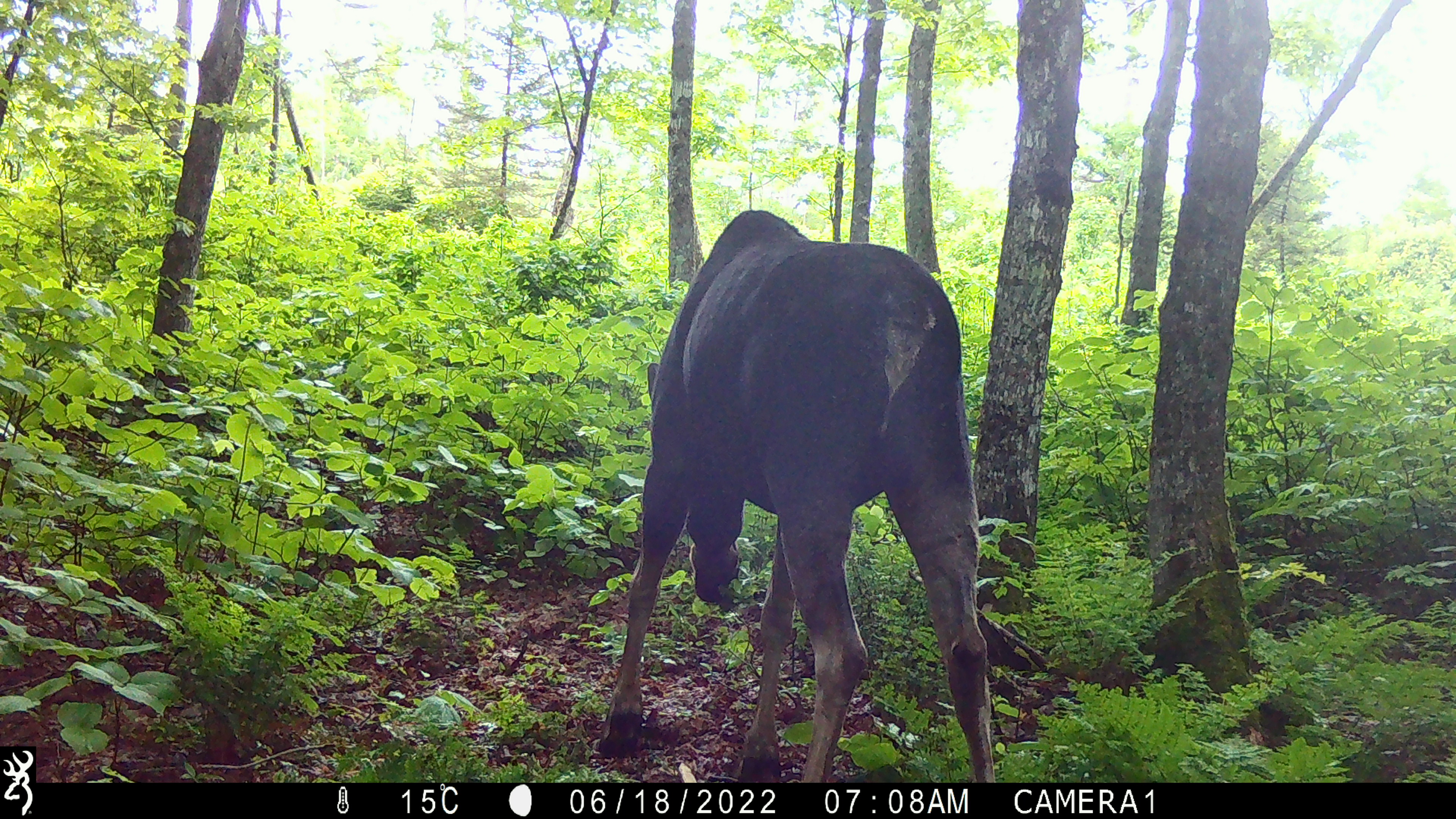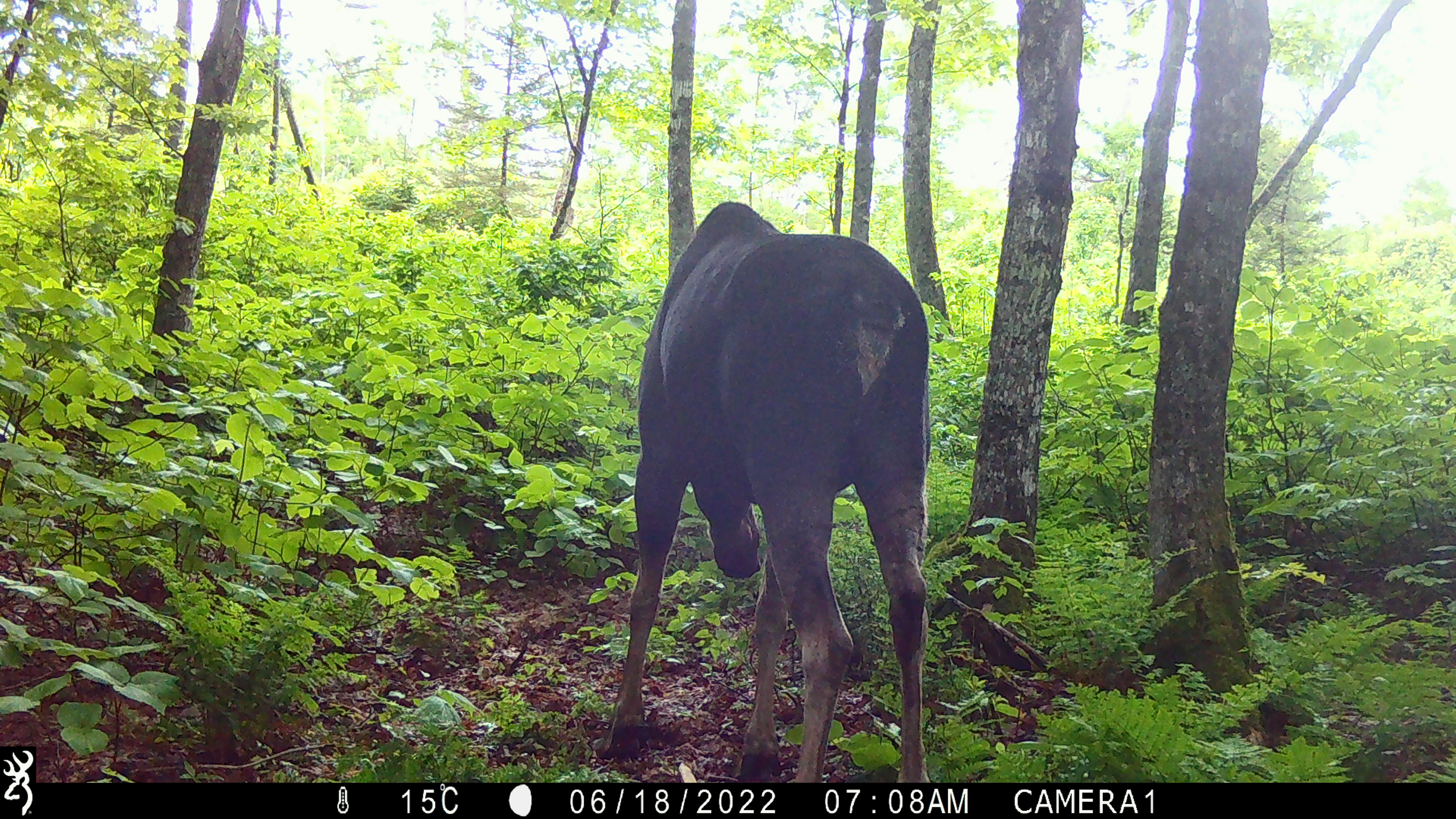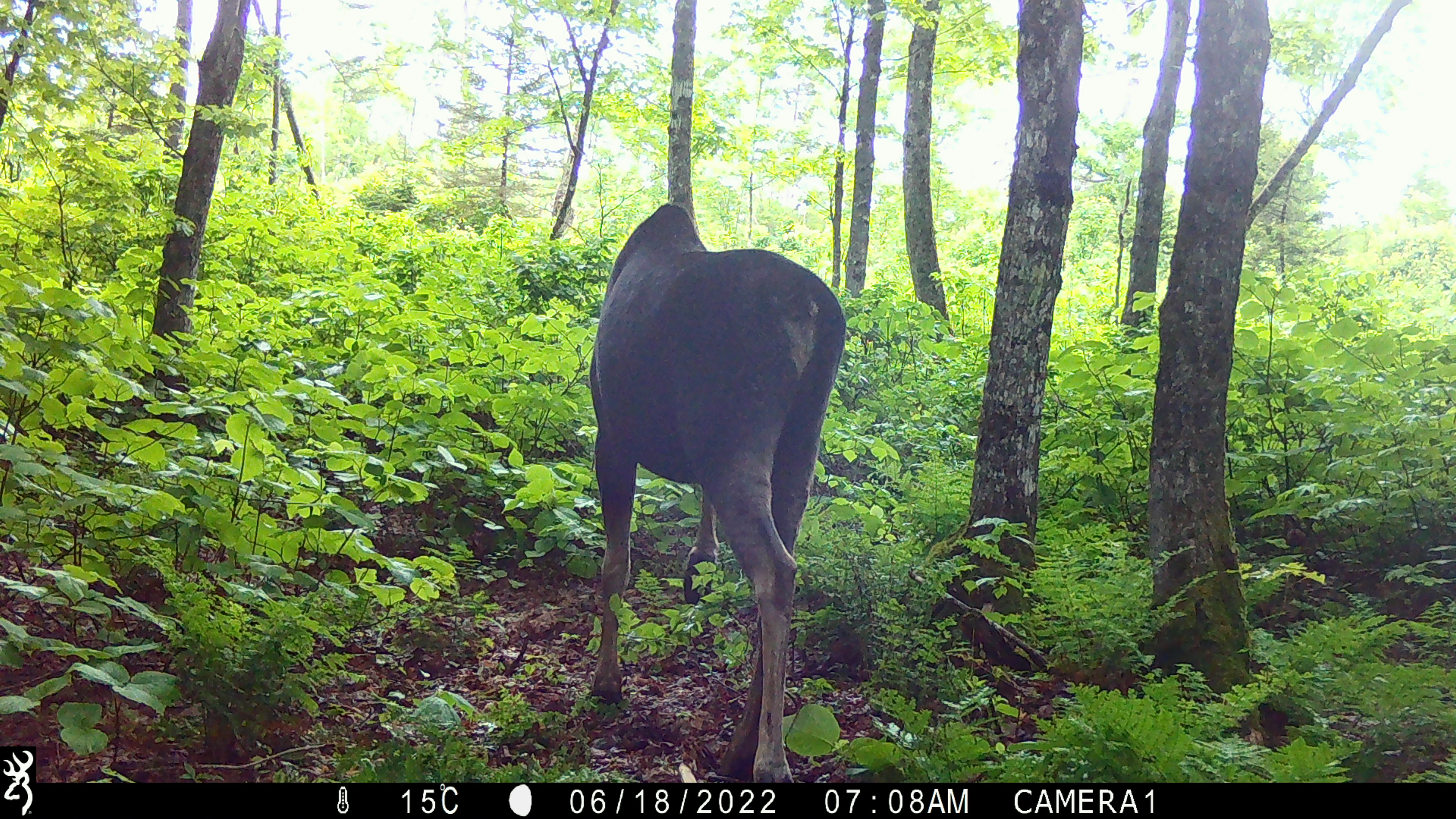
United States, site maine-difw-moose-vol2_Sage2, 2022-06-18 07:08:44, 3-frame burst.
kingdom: Animalia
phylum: Chordata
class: Mammalia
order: Artiodactyla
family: Cervidae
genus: Alces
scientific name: Alces alces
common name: moose